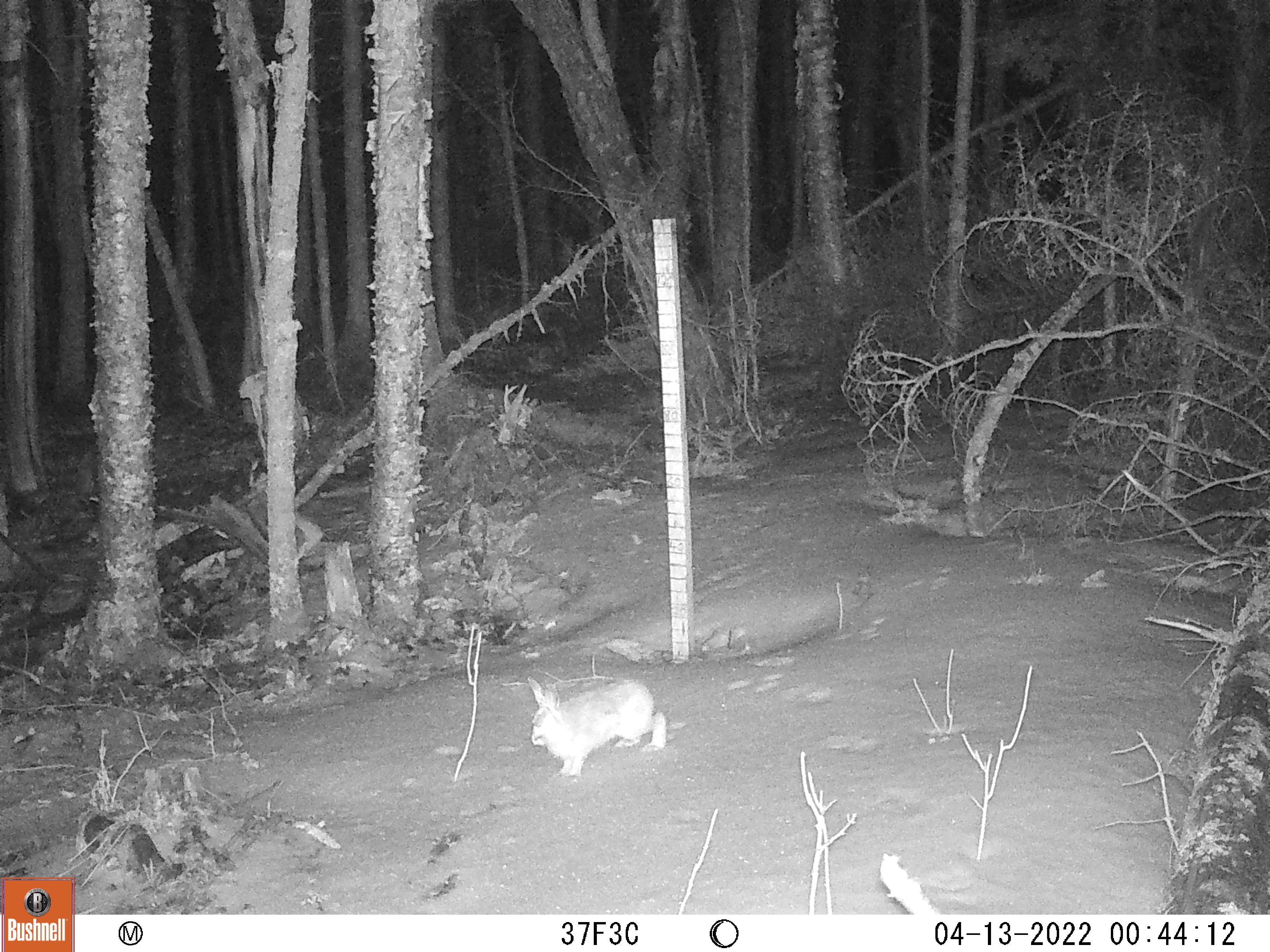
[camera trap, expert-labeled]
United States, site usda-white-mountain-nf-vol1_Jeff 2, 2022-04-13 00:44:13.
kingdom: Animalia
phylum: Chordata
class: Mammalia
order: Lagomorpha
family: Leporidae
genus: Lepus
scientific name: Lepus americanus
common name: snowshoe hare